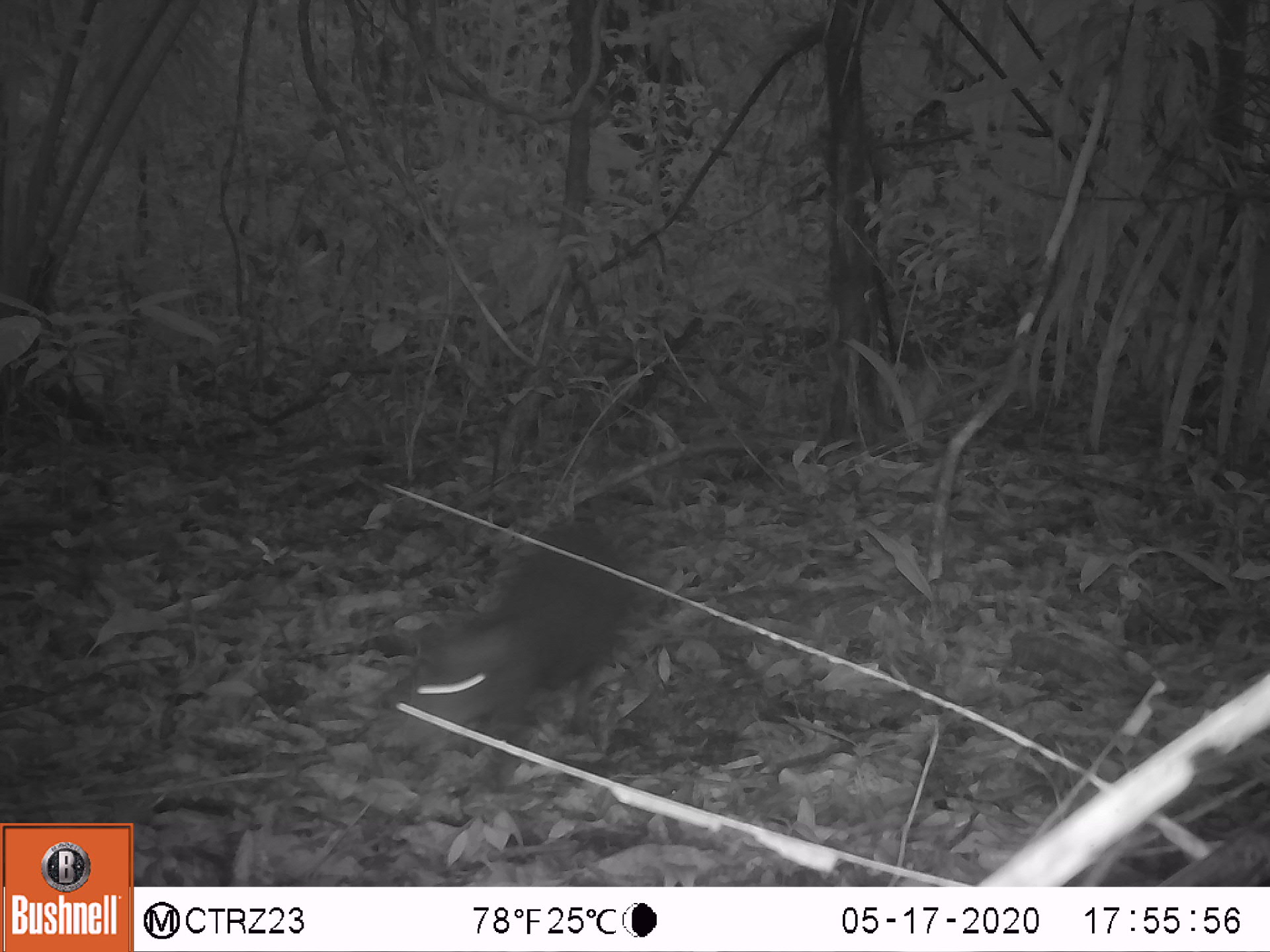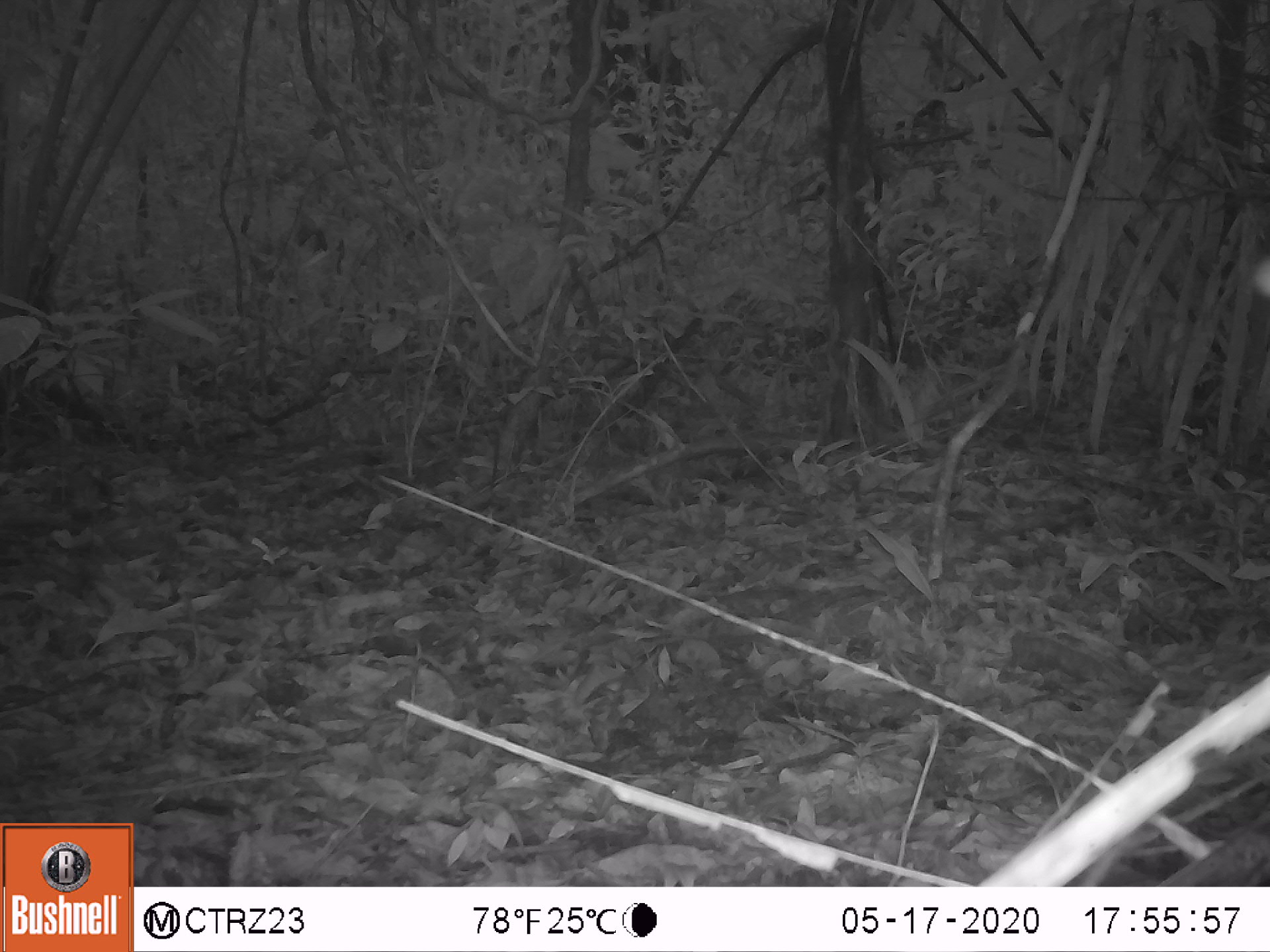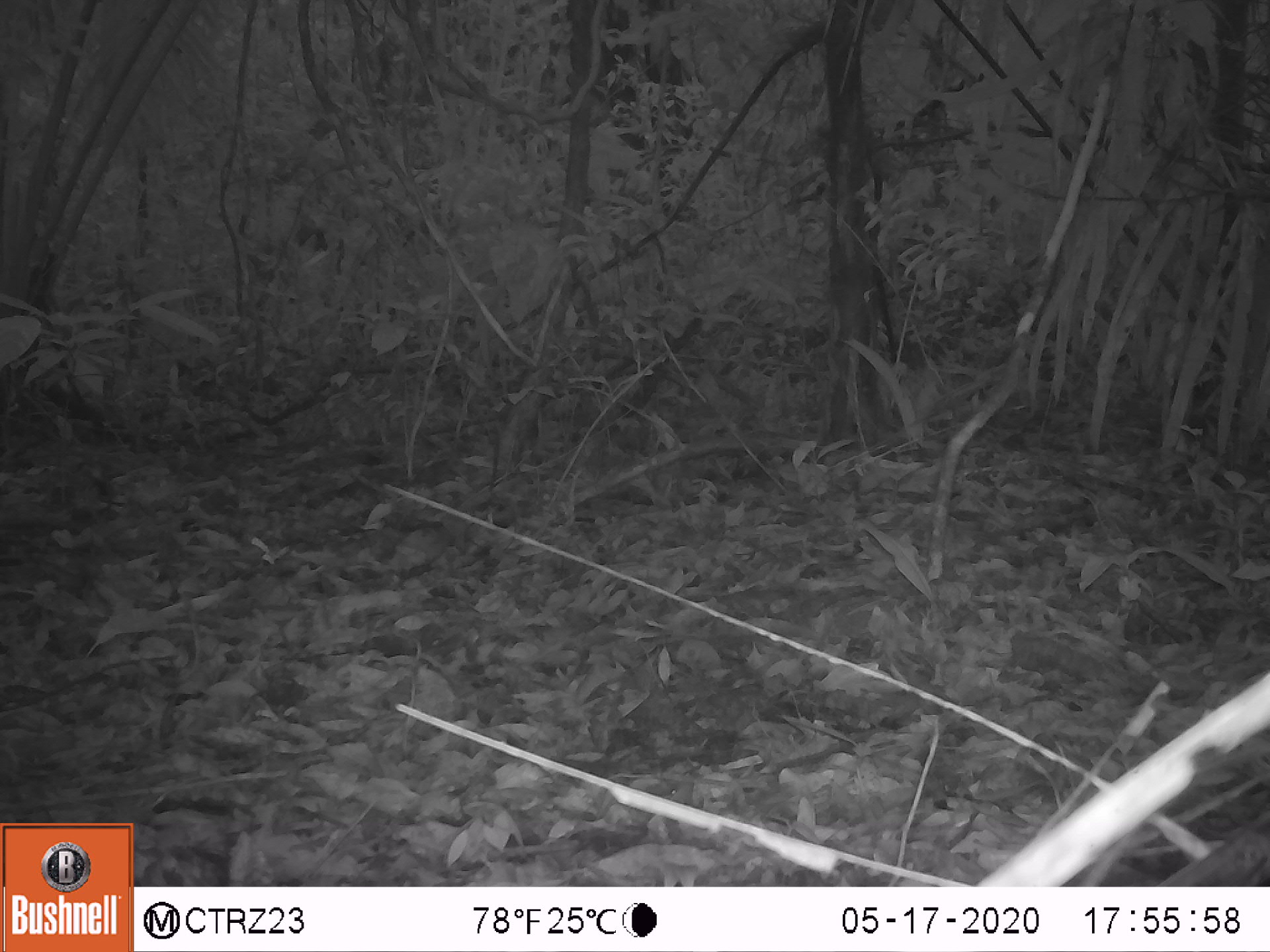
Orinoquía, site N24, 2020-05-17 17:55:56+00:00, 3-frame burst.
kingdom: Animalia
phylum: Chordata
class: Mammalia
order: Rodentia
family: Dasyproctidae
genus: Dasyprocta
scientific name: Dasyprocta fuliginosa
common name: black agouti